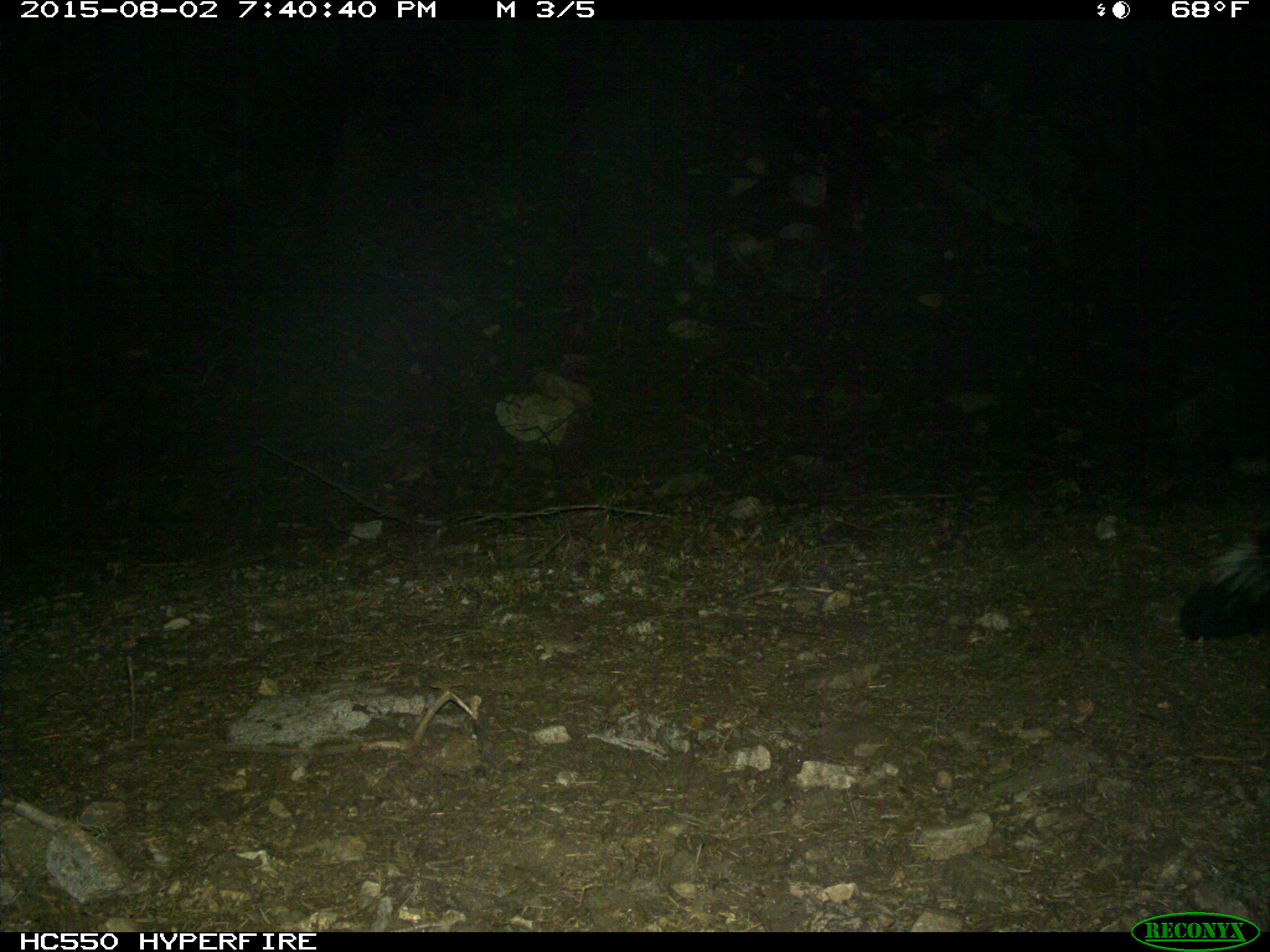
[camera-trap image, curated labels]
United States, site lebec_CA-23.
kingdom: Animalia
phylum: Chordata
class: Mammalia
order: Carnivora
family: Mephitidae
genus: Mephitis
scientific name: Mephitis mephitis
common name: striped skunk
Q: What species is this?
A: Mephitis mephitis (striped skunk).